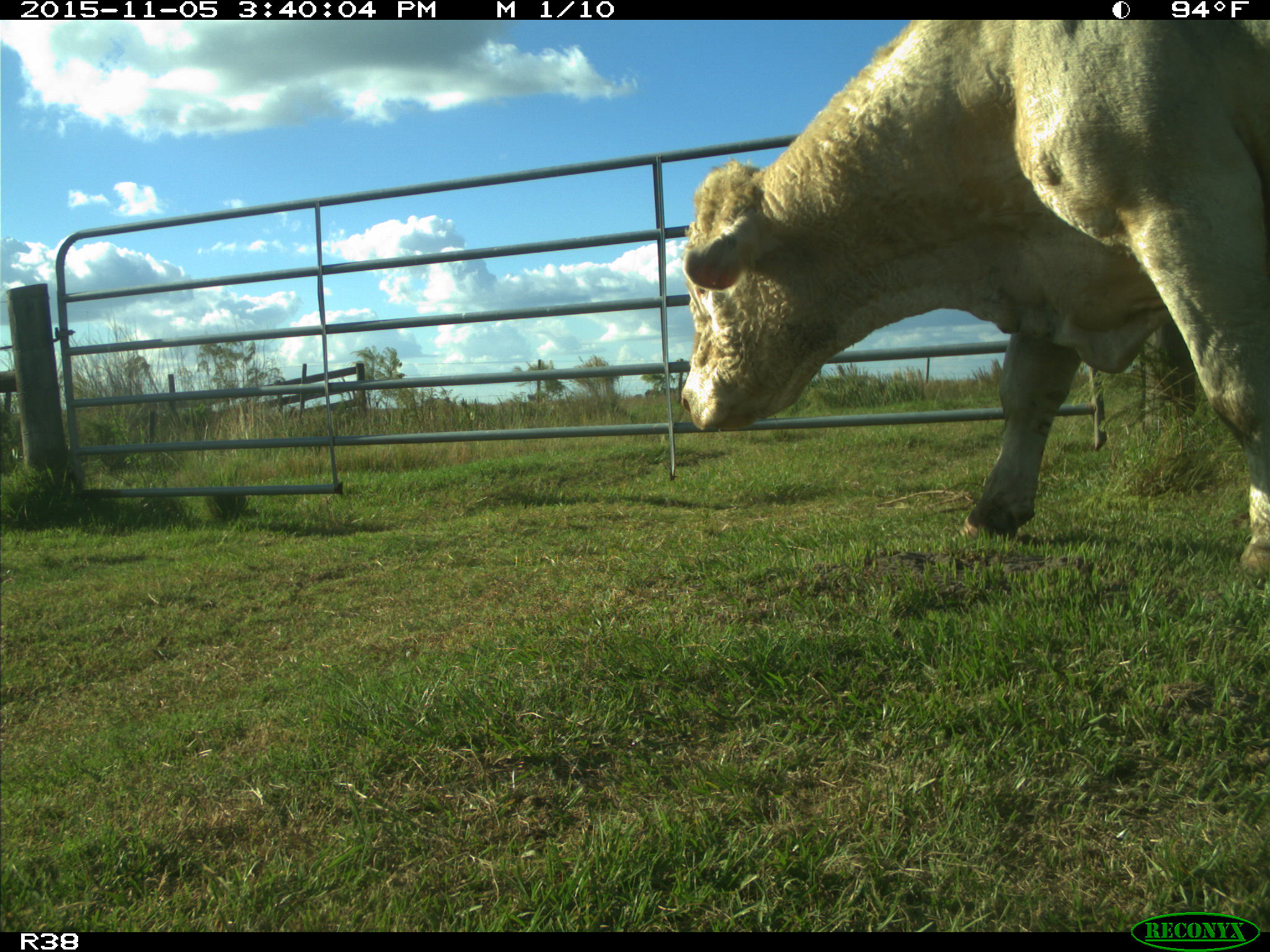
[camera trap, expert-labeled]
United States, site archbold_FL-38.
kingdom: Animalia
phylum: Chordata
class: Mammalia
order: Artiodactyla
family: Bovidae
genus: Bos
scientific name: Bos taurus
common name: domestic cow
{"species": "Bos taurus (domestic cow)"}